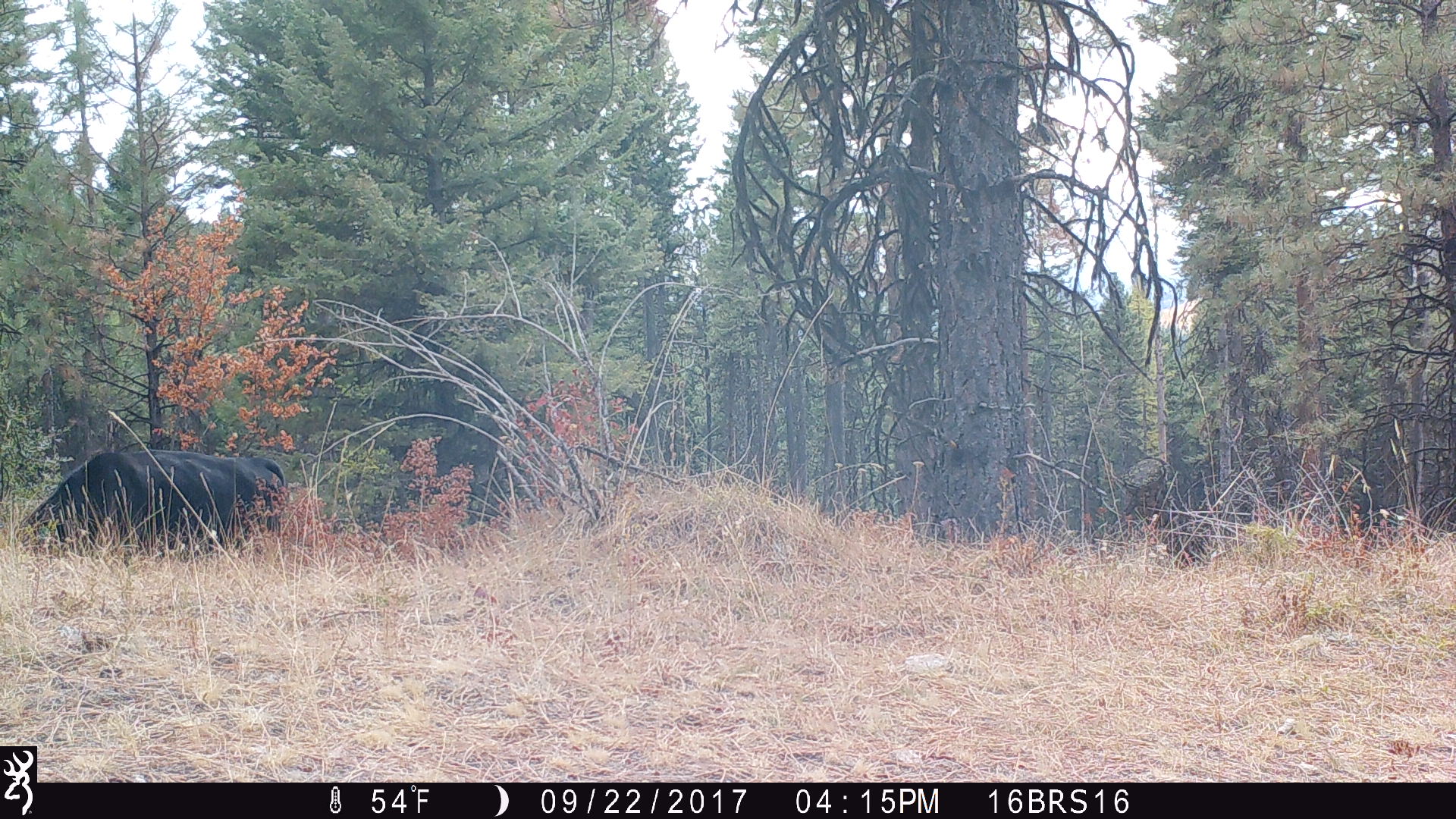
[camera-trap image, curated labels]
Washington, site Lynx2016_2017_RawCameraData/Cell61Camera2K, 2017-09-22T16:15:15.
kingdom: Animalia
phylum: Chordata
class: Mammalia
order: Artiodactyla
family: Bovidae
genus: Bos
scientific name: Bos taurus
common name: domestic cattle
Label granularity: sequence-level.